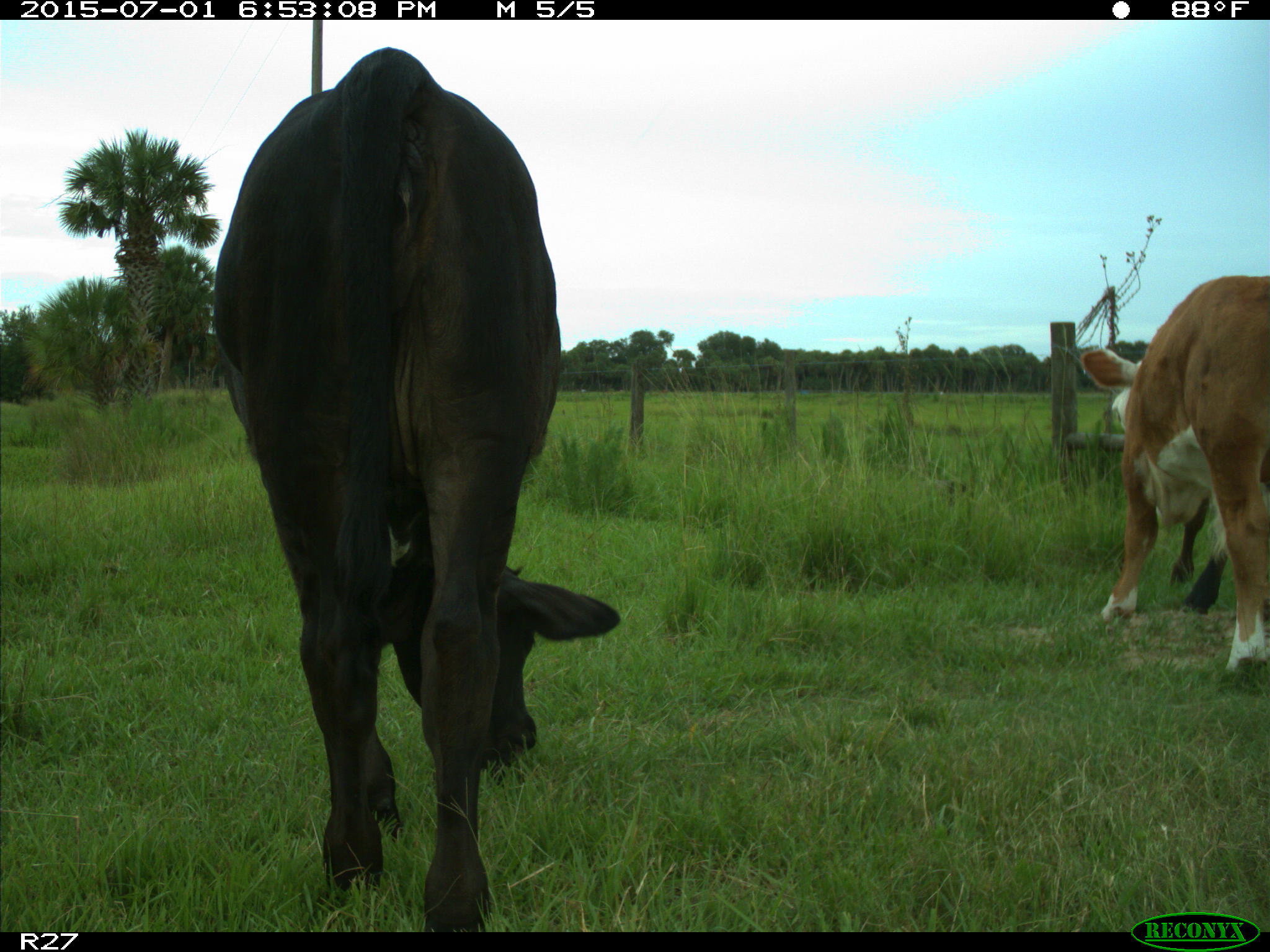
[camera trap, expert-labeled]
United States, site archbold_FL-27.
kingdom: Animalia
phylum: Chordata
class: Mammalia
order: Artiodactyla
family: Bovidae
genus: Bos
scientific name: Bos taurus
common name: domestic cow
Bos taurus (domestic cow).